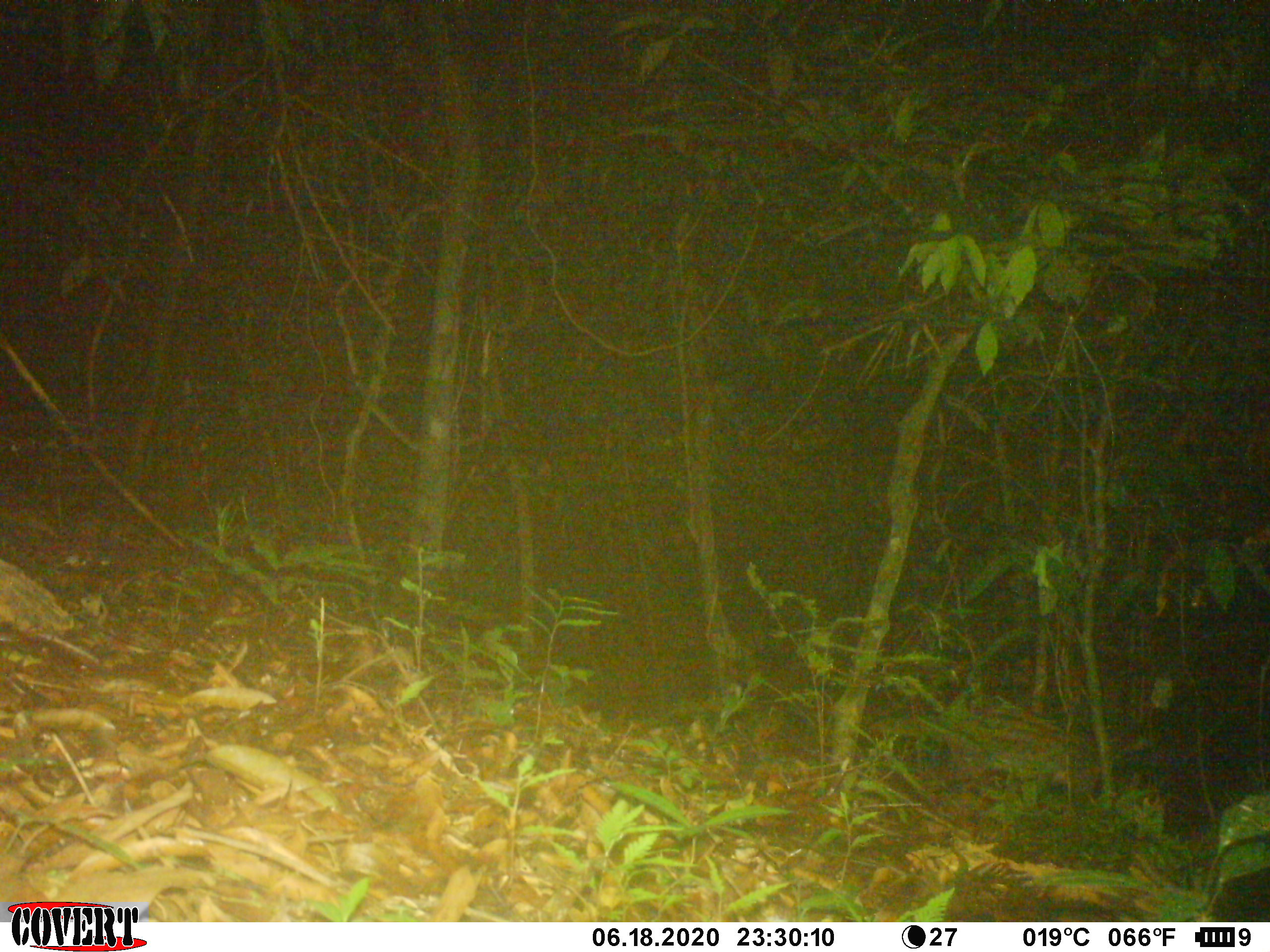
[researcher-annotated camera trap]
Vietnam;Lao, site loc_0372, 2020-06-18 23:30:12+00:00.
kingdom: Animalia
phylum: Chordata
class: Mammalia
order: Carnivora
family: Viverridae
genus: Paradoxurus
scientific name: Paradoxurus hermaphroditus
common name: common palm civet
Common palm civet (Paradoxurus hermaphroditus). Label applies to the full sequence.